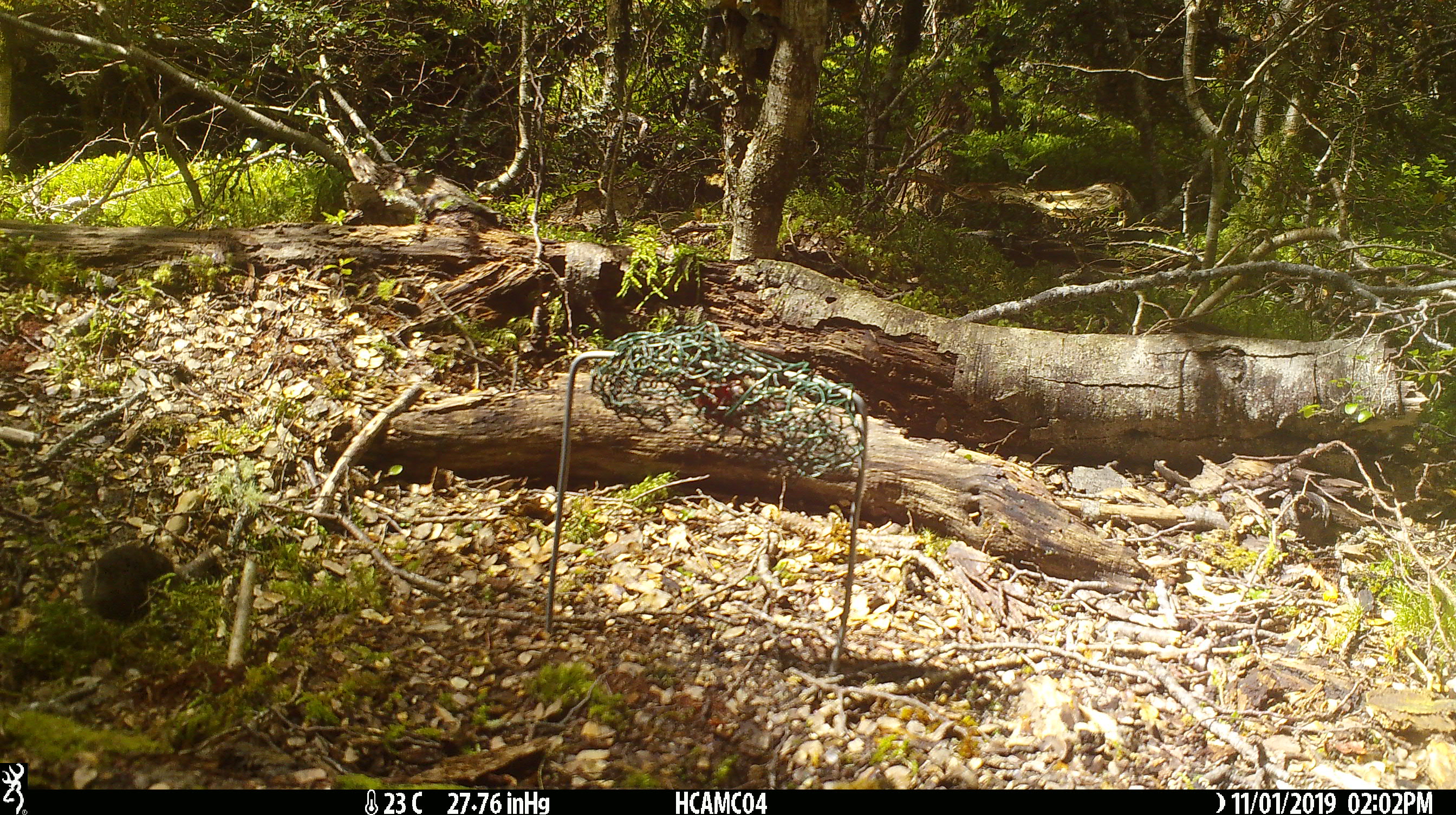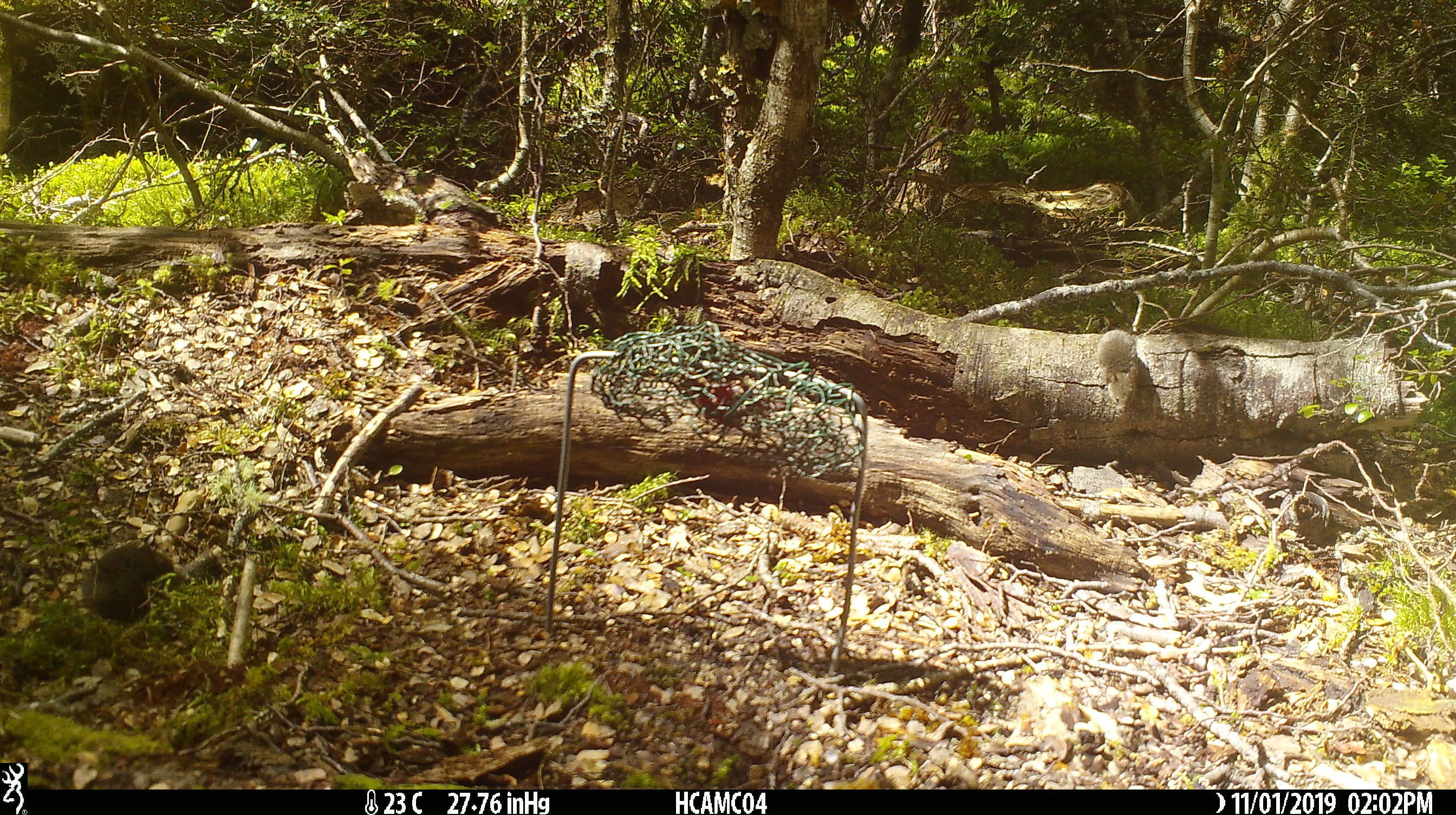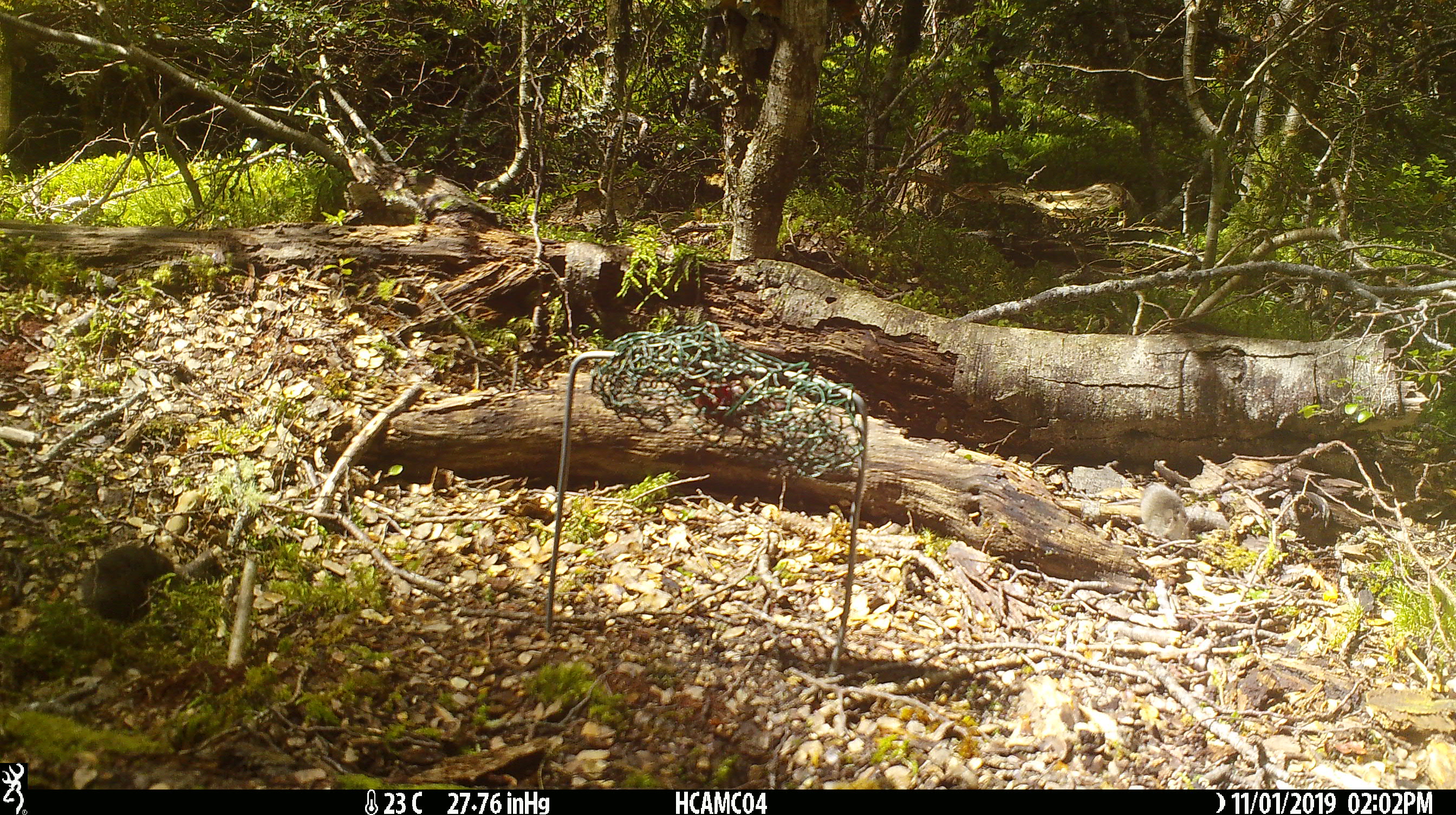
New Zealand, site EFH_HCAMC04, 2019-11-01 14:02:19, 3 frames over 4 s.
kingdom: Animalia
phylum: Chordata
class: Mammalia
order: Rodentia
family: Muridae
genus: Mus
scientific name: Mus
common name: mouse